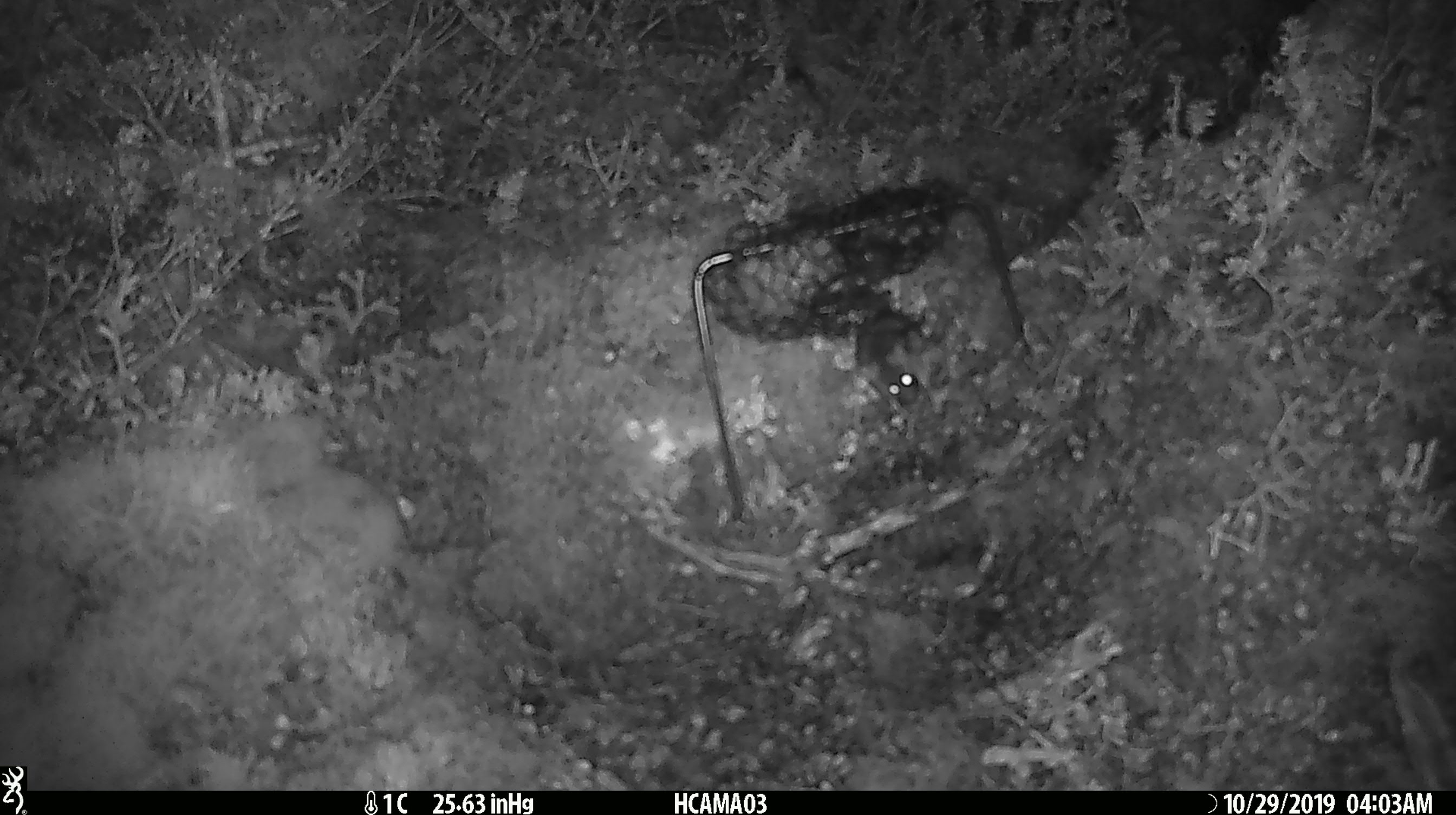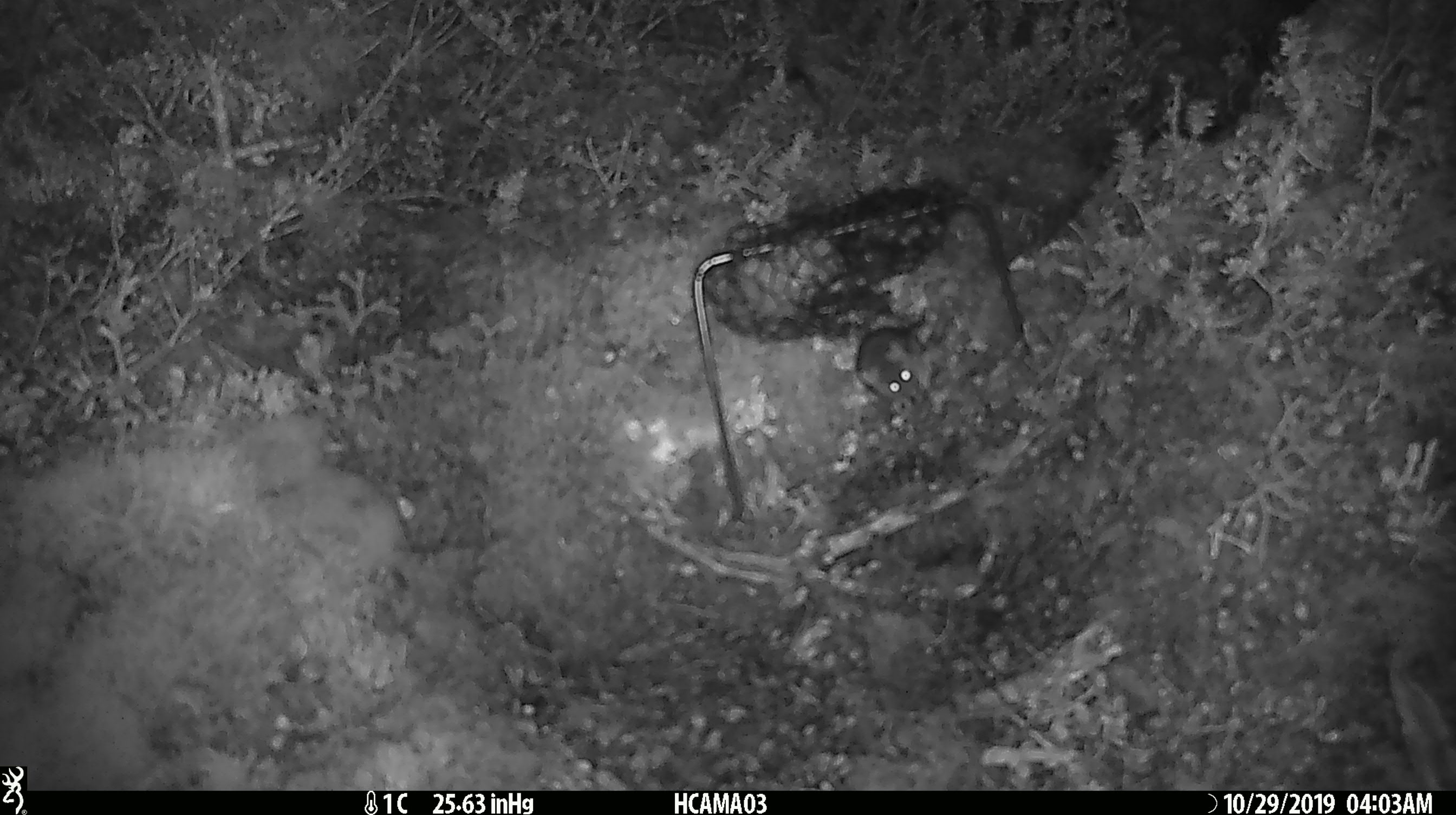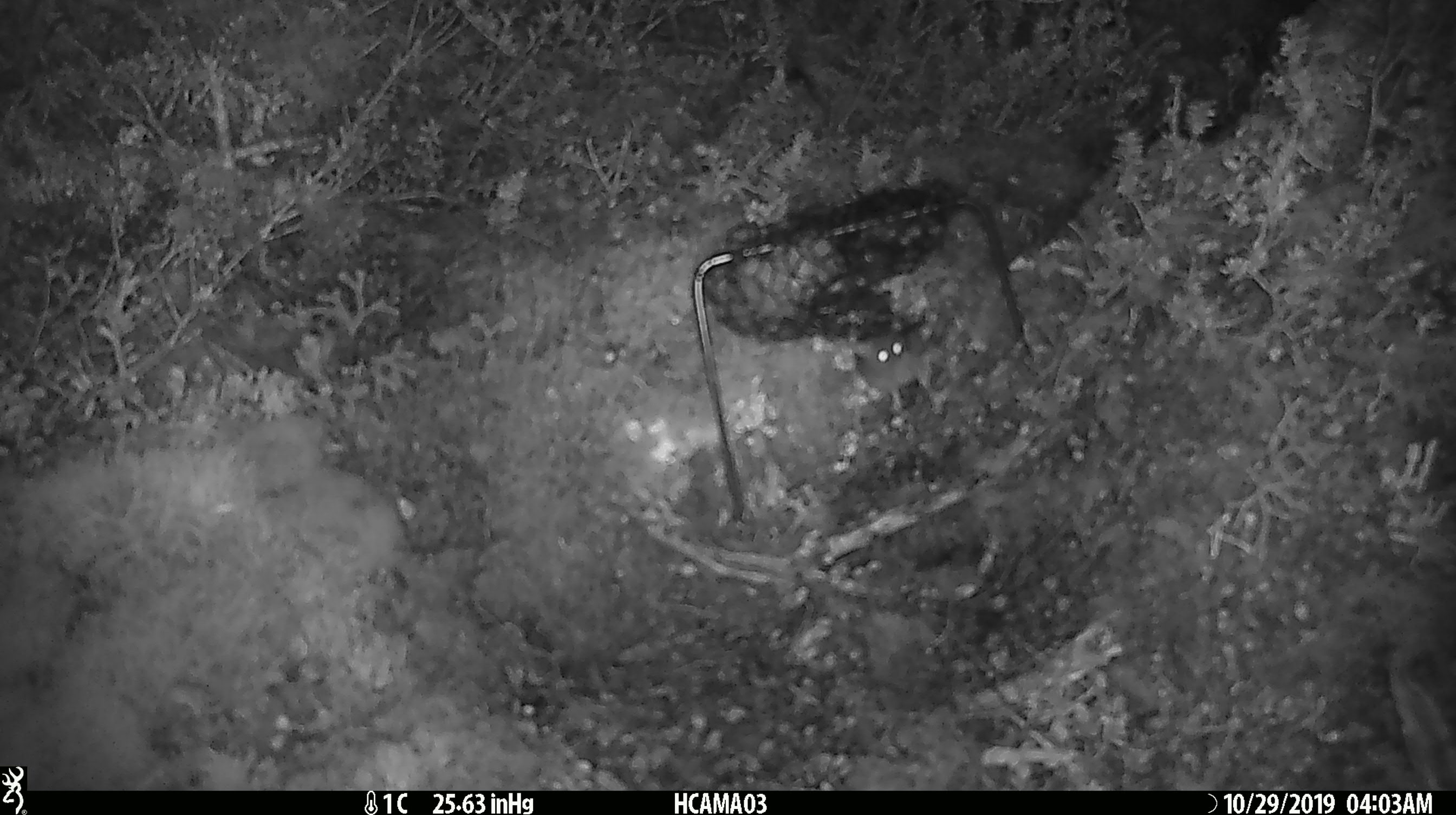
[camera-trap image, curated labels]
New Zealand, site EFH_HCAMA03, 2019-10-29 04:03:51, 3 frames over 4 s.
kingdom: Animalia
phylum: Chordata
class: Mammalia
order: Rodentia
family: Muridae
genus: Mus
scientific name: Mus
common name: mouse